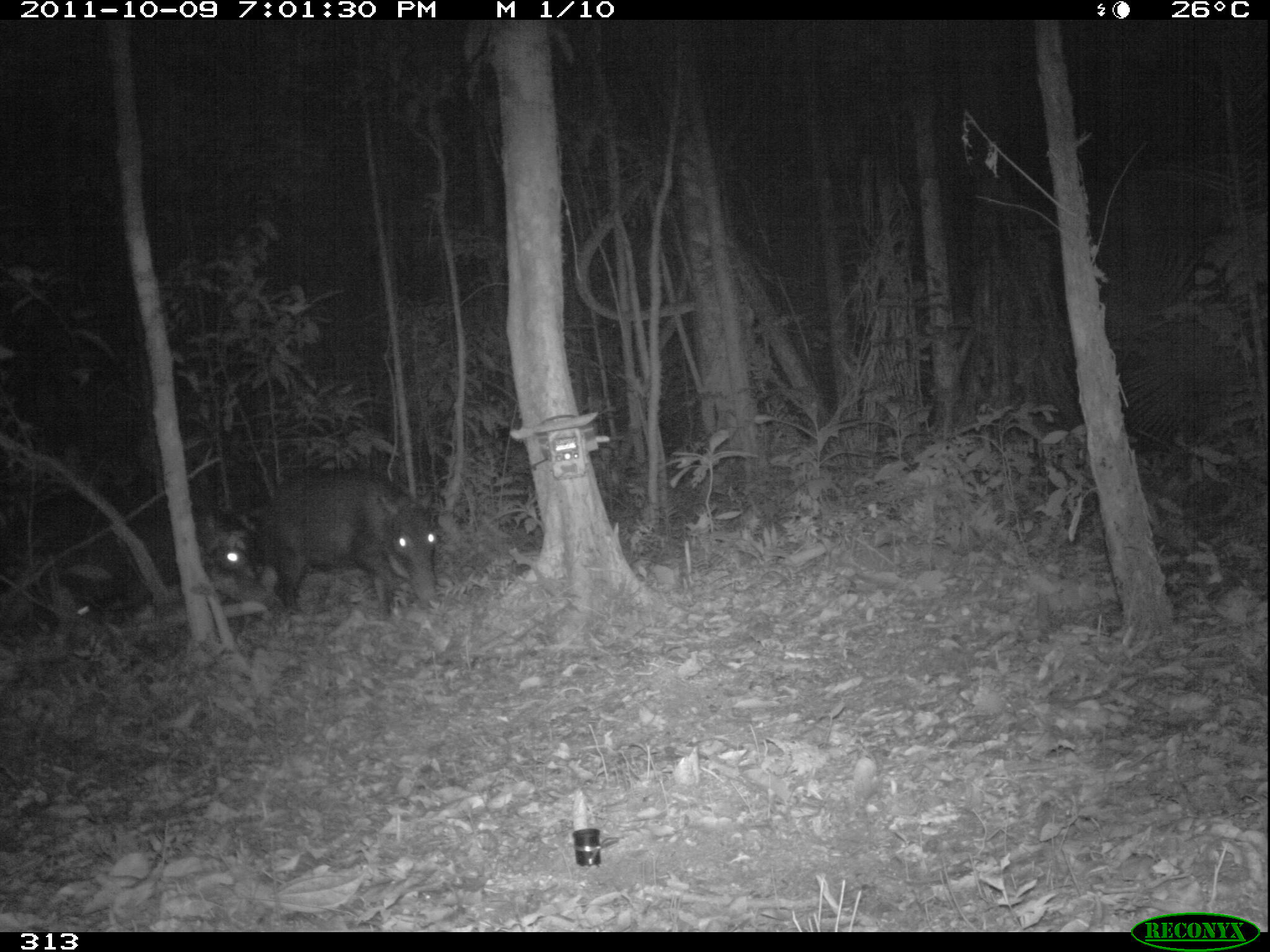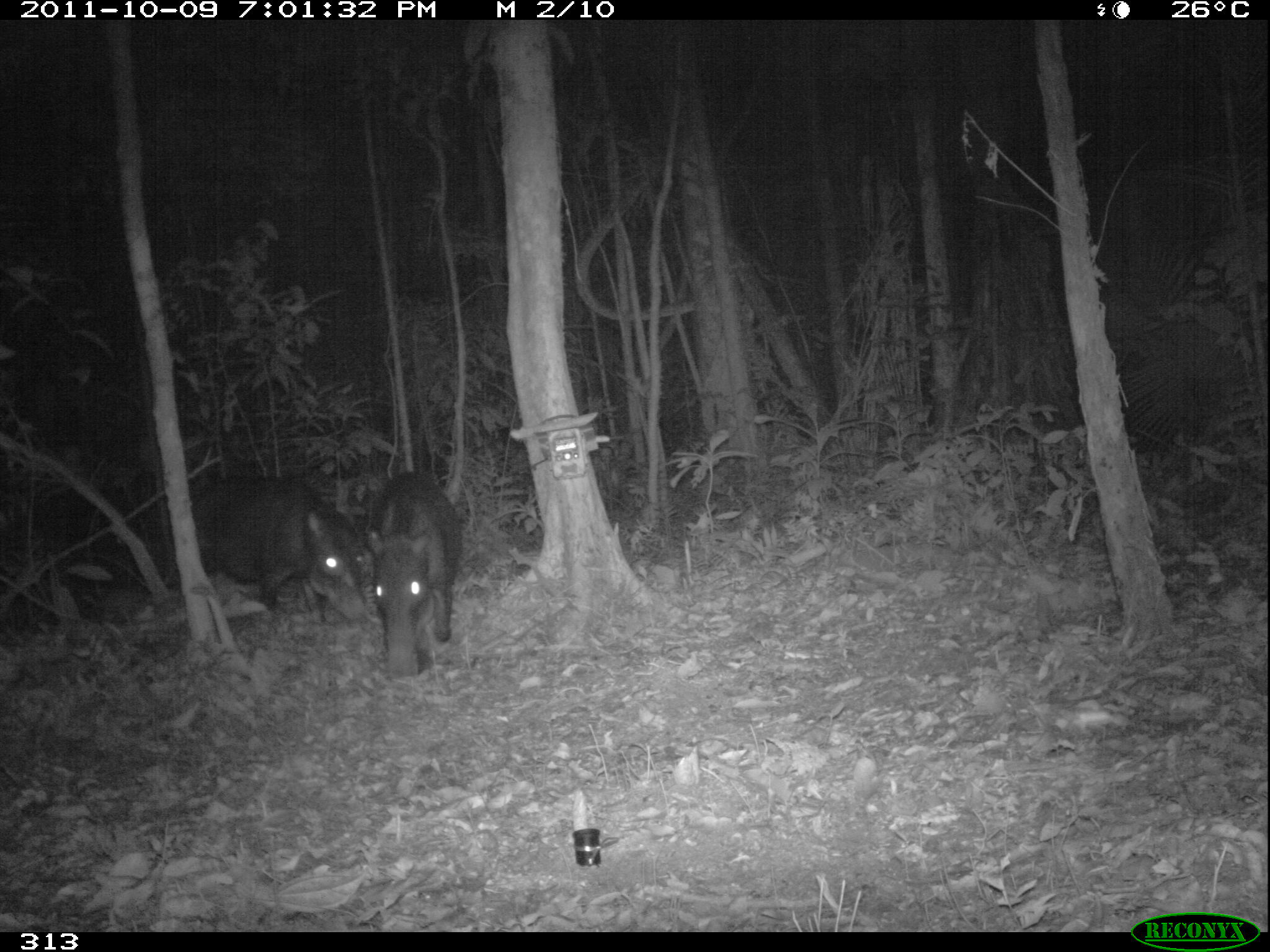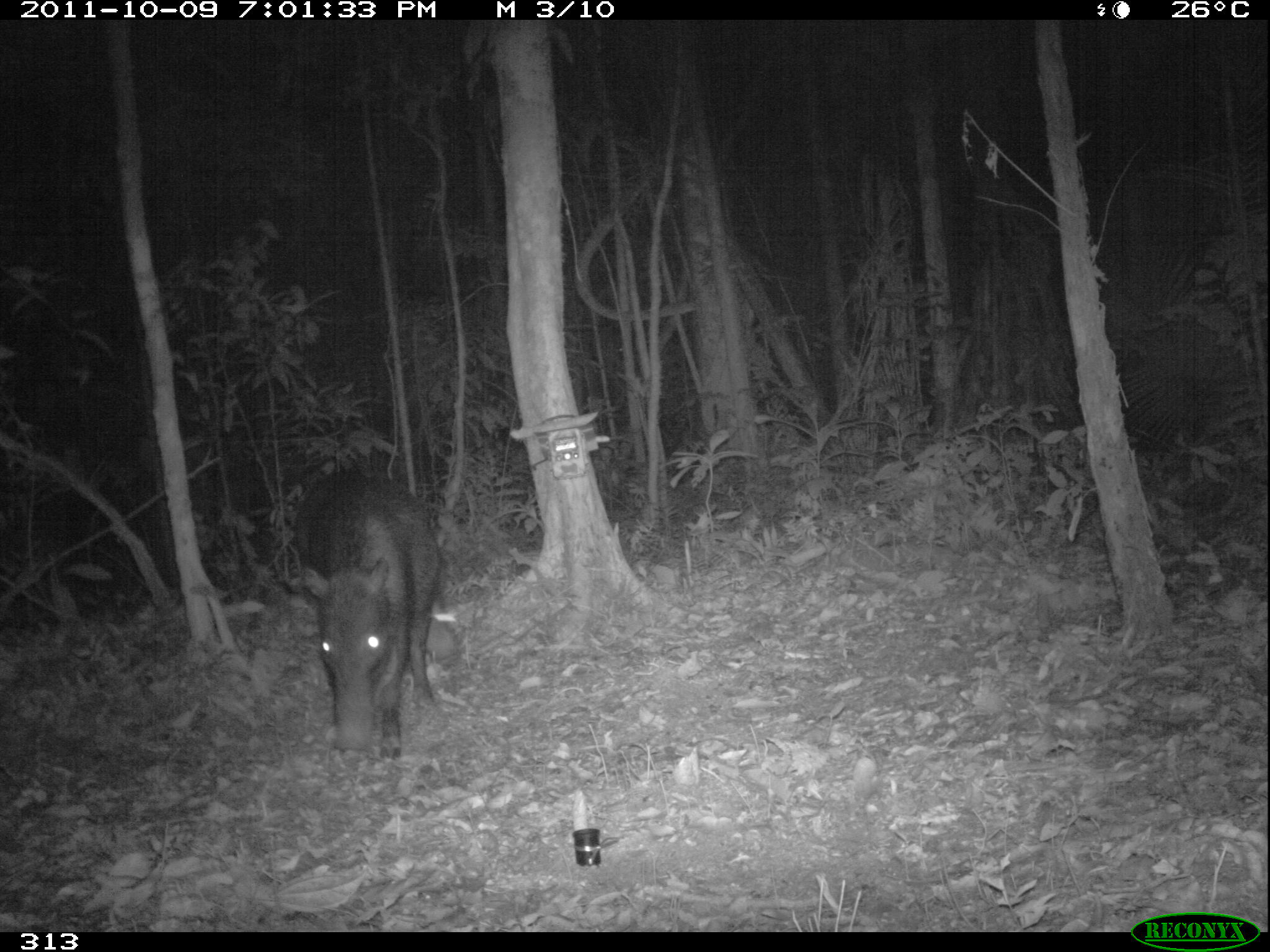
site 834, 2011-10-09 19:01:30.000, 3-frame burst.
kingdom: Animalia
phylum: Chordata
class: Mammalia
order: Artiodactyla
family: Tayassuidae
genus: Tayassu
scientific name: Tayassu pecari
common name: white-lipped peccary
Tayassu pecari (white-lipped peccary).